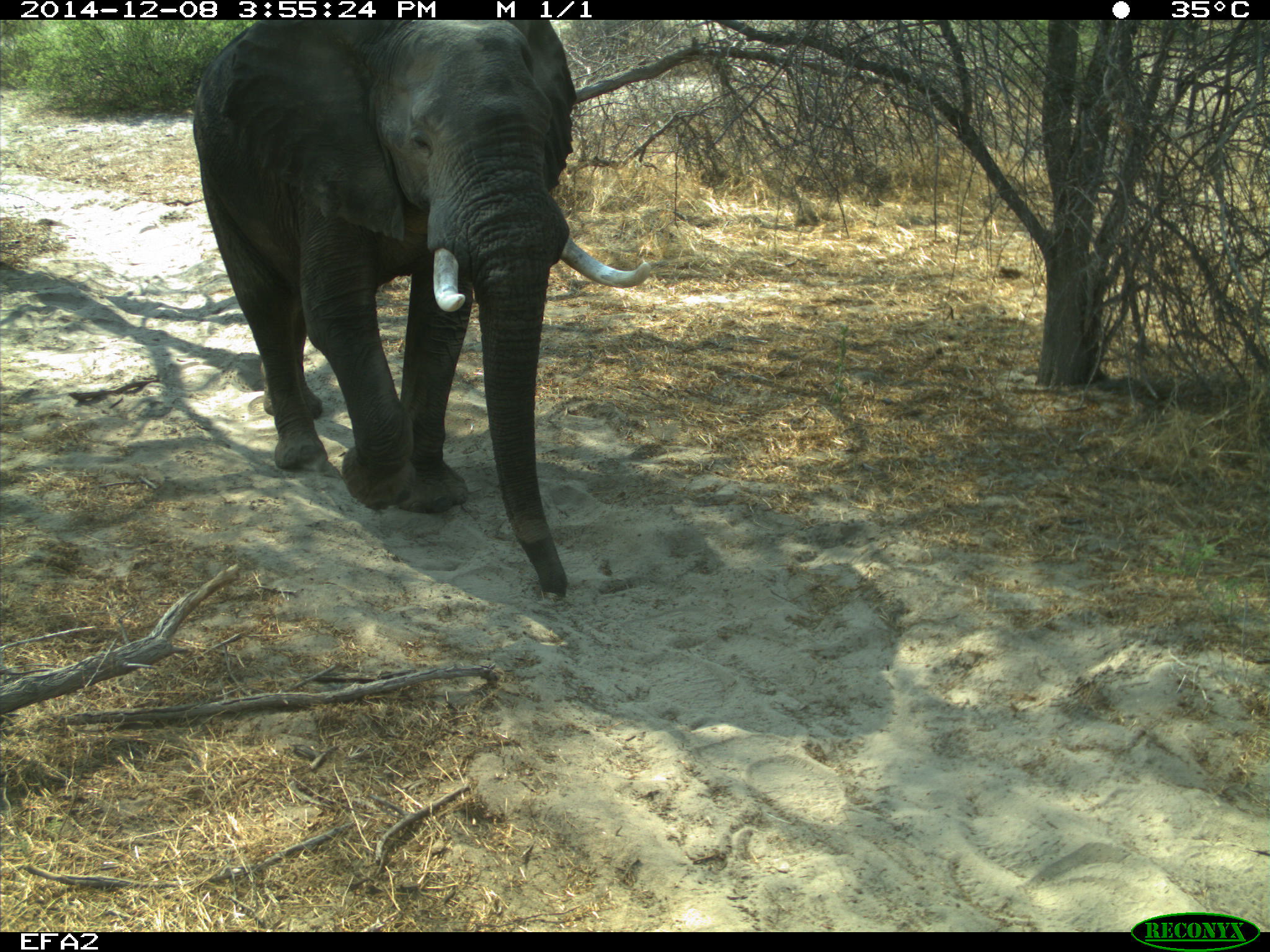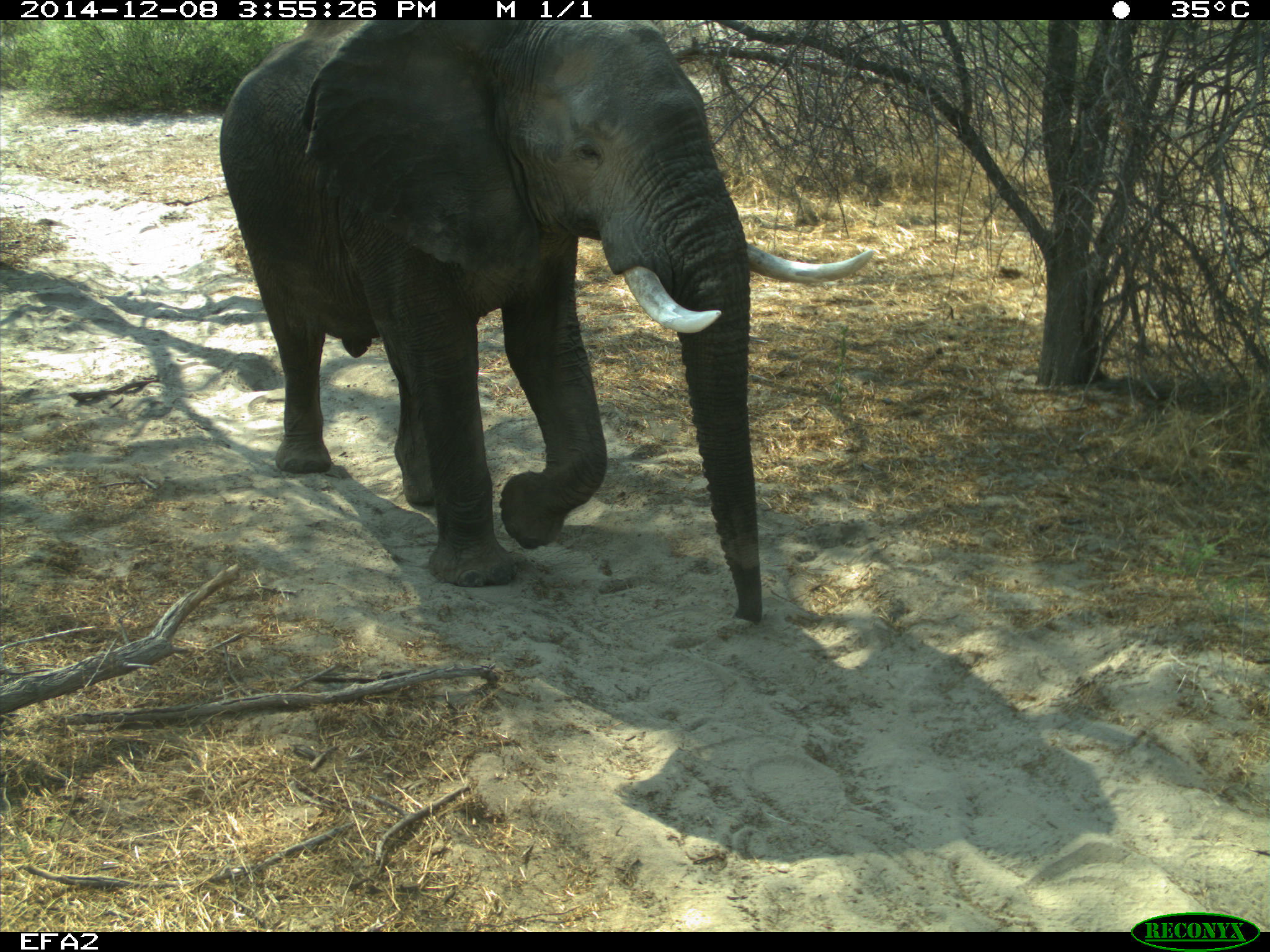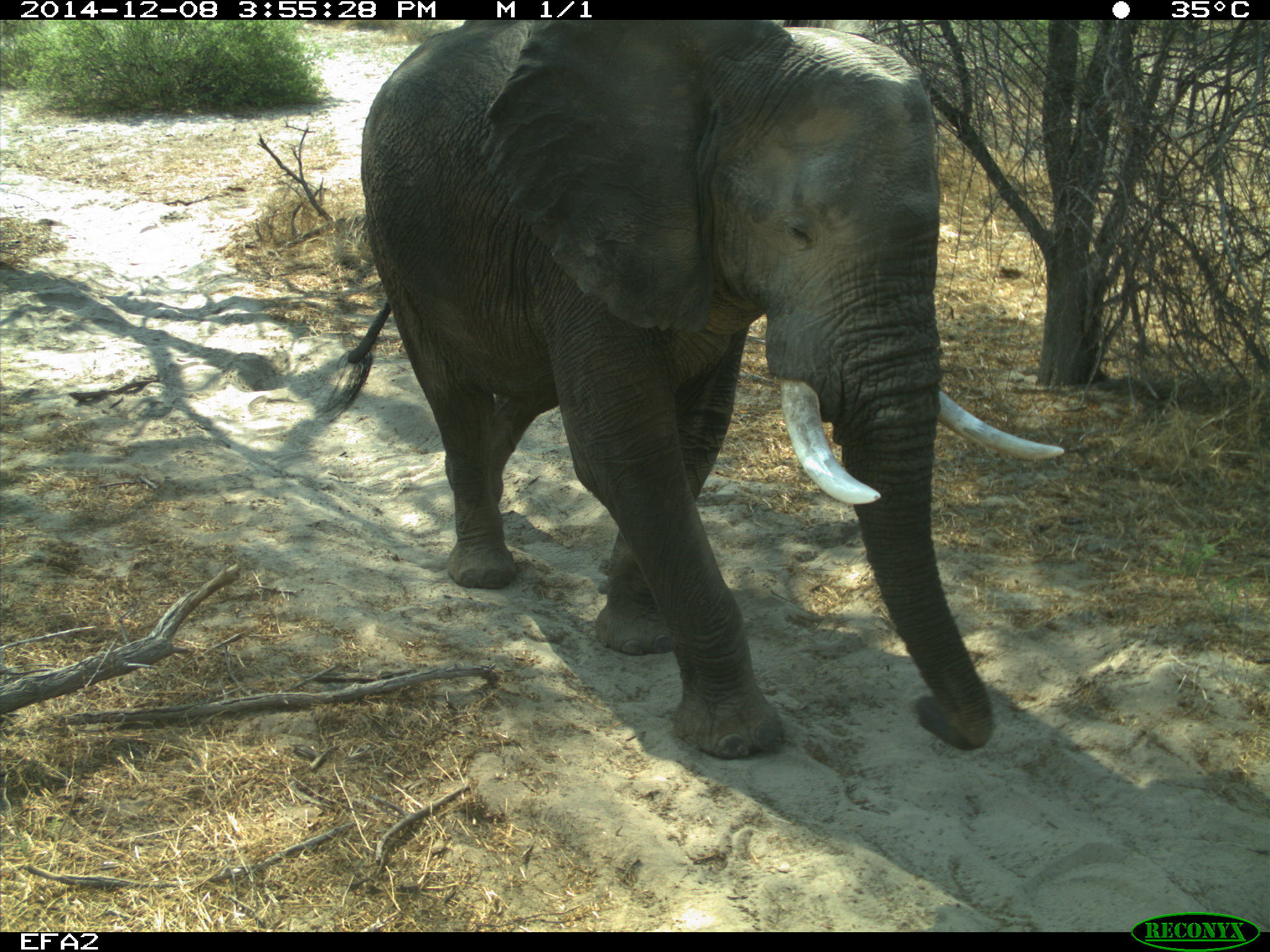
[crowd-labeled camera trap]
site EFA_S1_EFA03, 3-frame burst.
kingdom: Animalia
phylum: Chordata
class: Mammalia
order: Proboscidea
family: Elephantidae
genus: Loxodonta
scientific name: Loxodonta africana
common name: african bush elephant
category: elephant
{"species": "elephant (african bush elephant) (Loxodonta africana)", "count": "1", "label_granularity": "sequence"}